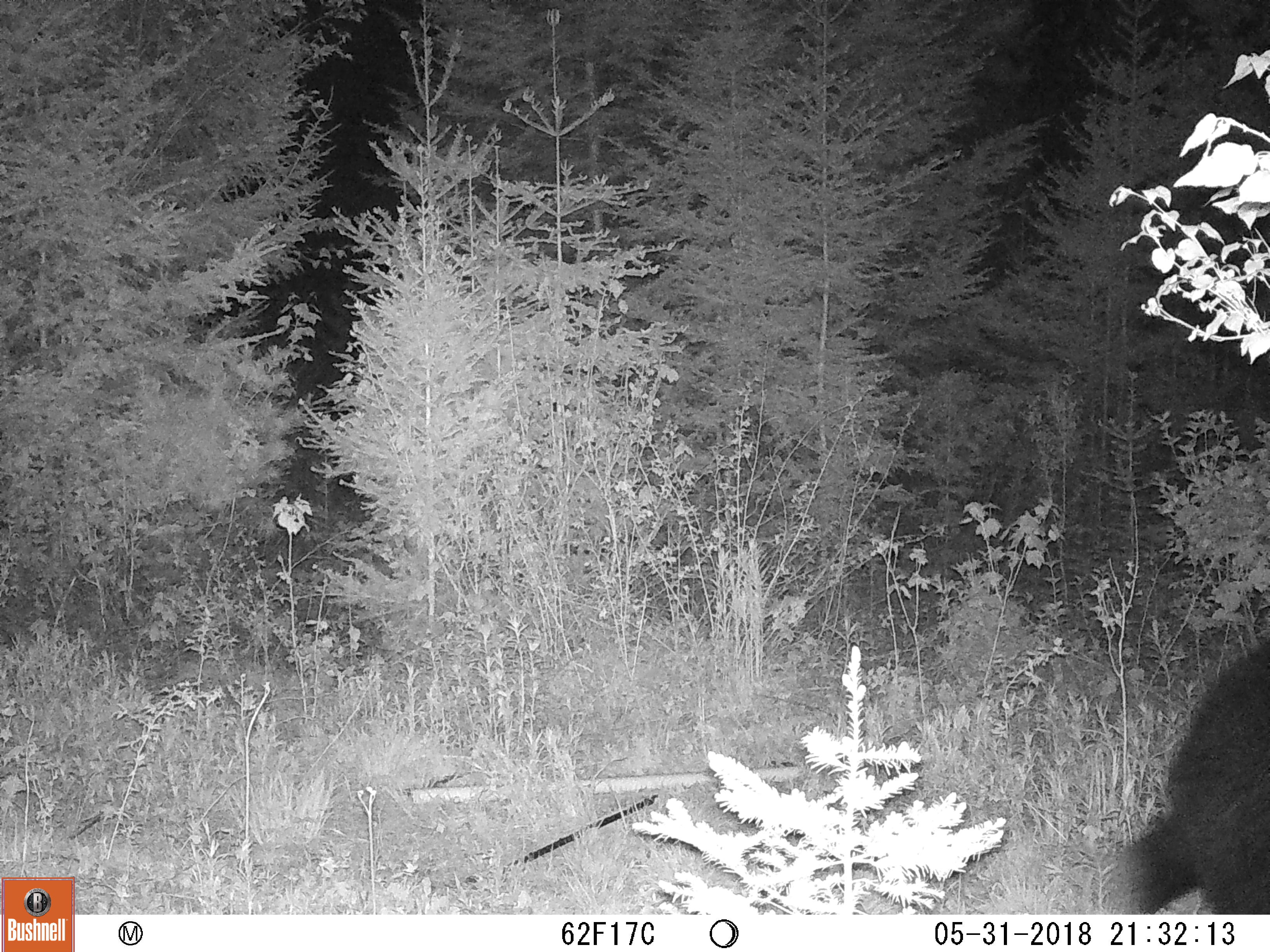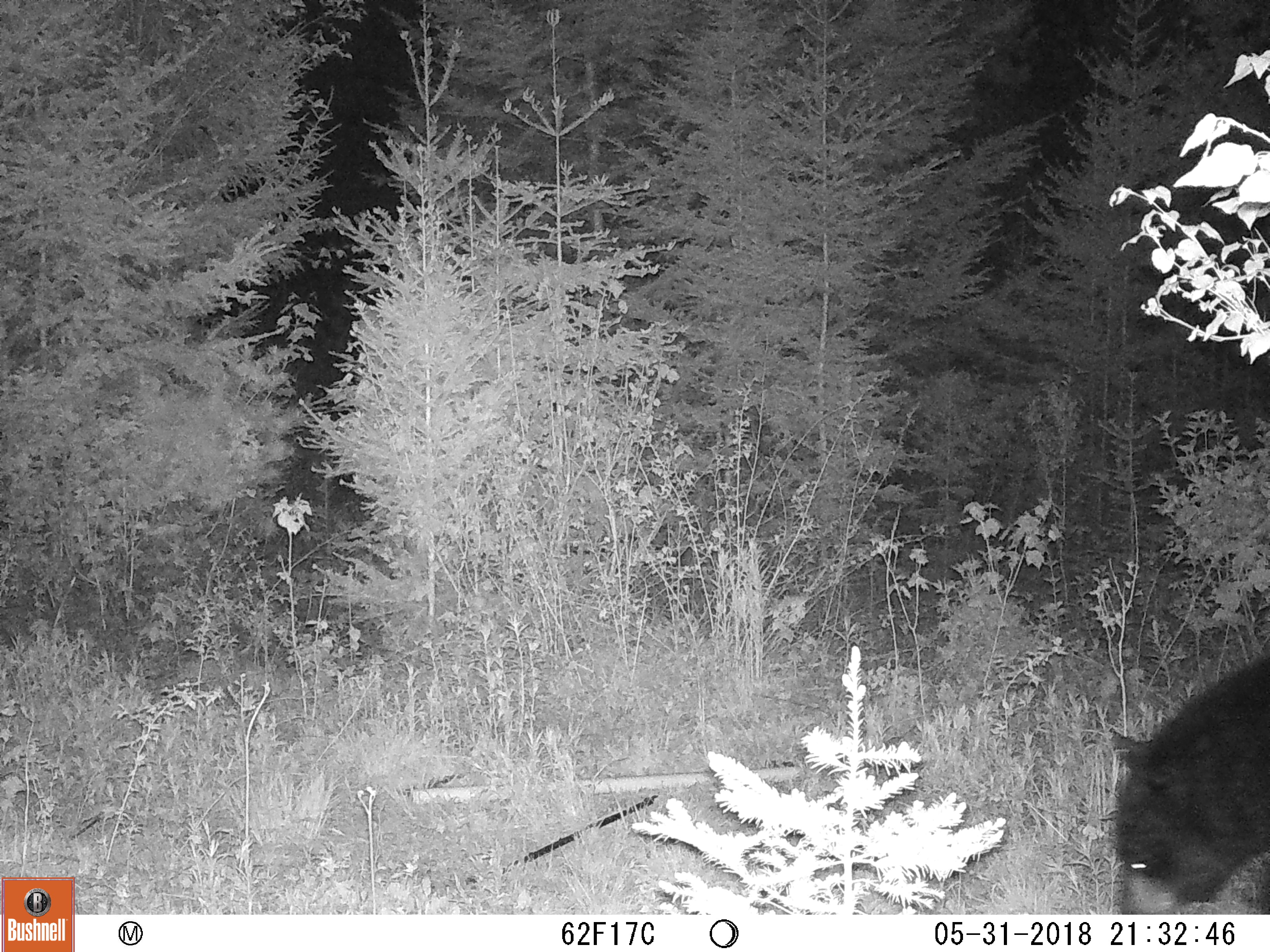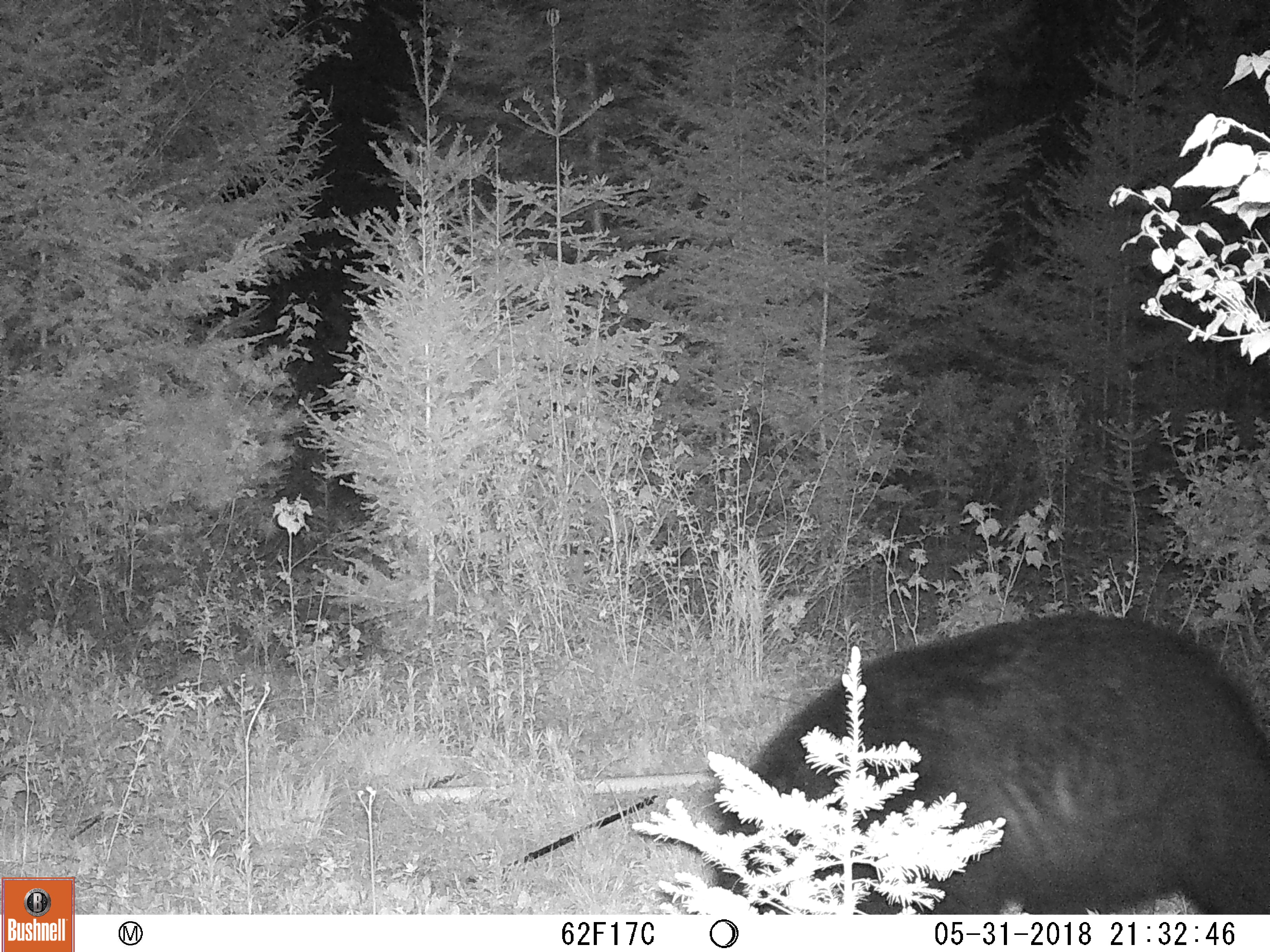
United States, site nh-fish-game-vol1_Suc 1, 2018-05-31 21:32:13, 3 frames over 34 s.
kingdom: Animalia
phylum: Chordata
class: Mammalia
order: Carnivora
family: Ursidae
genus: Ursus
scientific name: Ursus americanus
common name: black bear